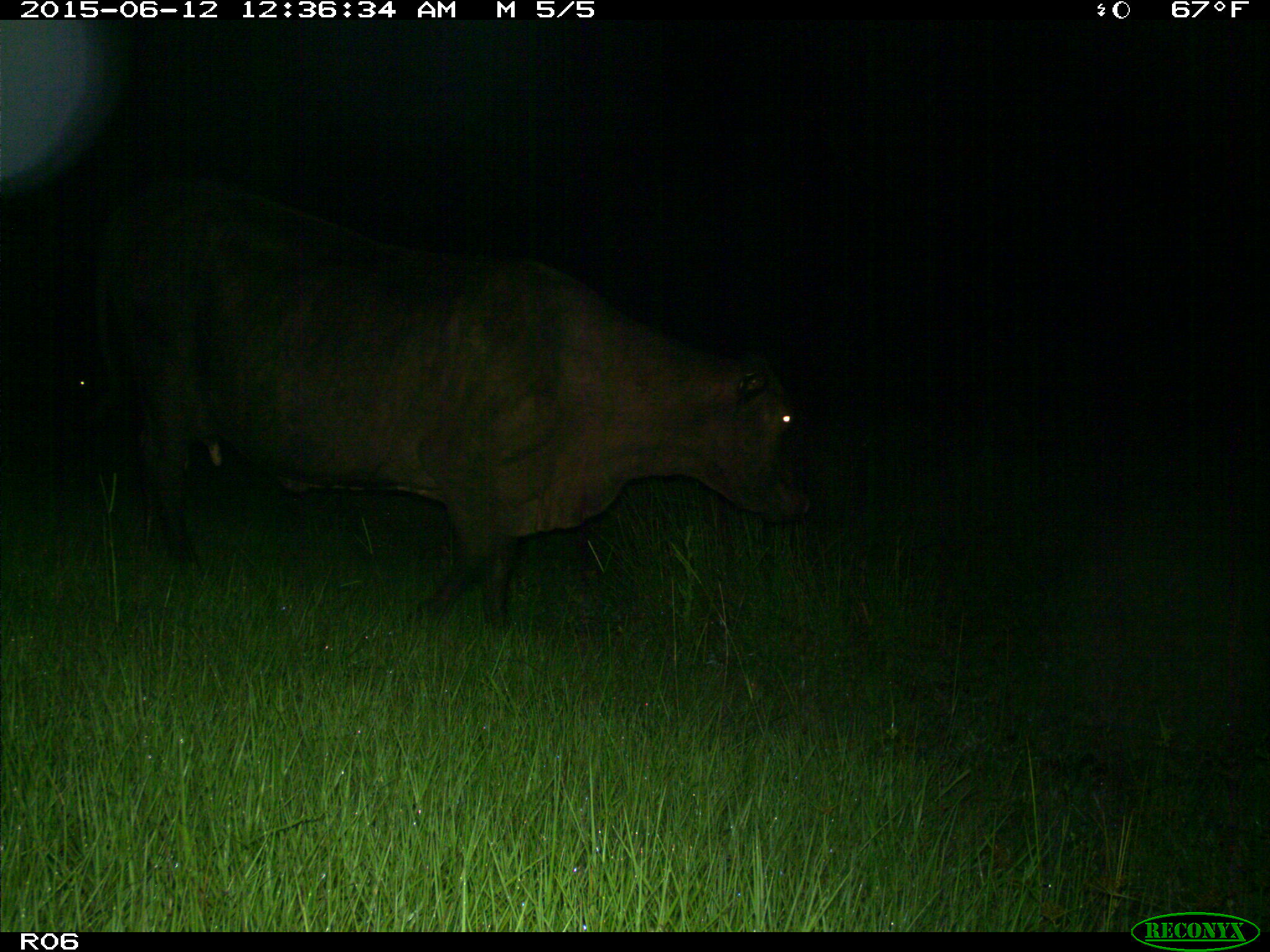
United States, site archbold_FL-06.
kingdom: Animalia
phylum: Chordata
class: Mammalia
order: Artiodactyla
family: Bovidae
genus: Bos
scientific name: Bos taurus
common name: domestic cow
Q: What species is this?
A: Bos taurus (domestic cow).